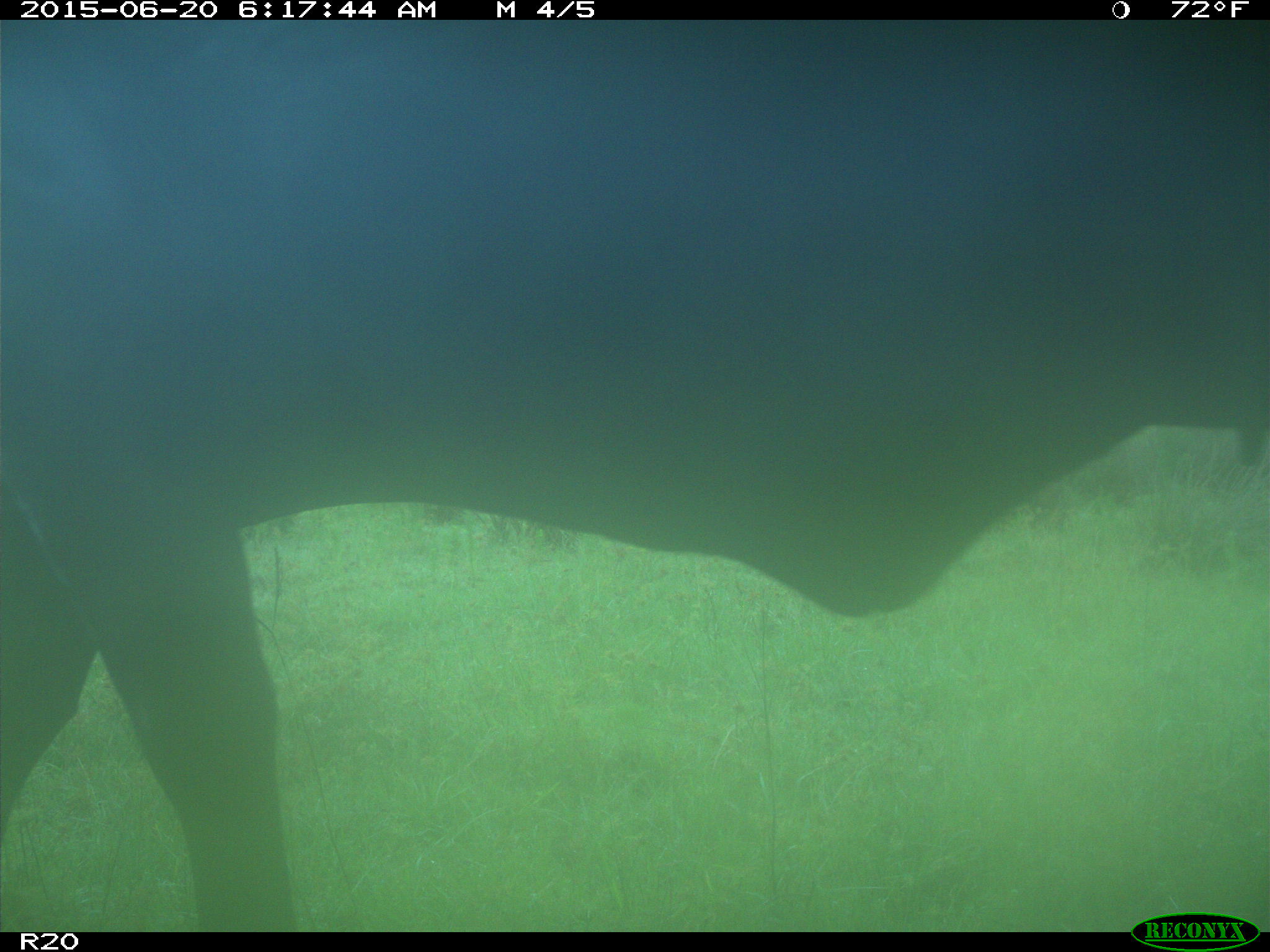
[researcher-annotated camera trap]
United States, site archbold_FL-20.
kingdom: Animalia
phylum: Chordata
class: Mammalia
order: Artiodactyla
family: Bovidae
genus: Bos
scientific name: Bos taurus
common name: domestic cow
Bos taurus (domestic cow).